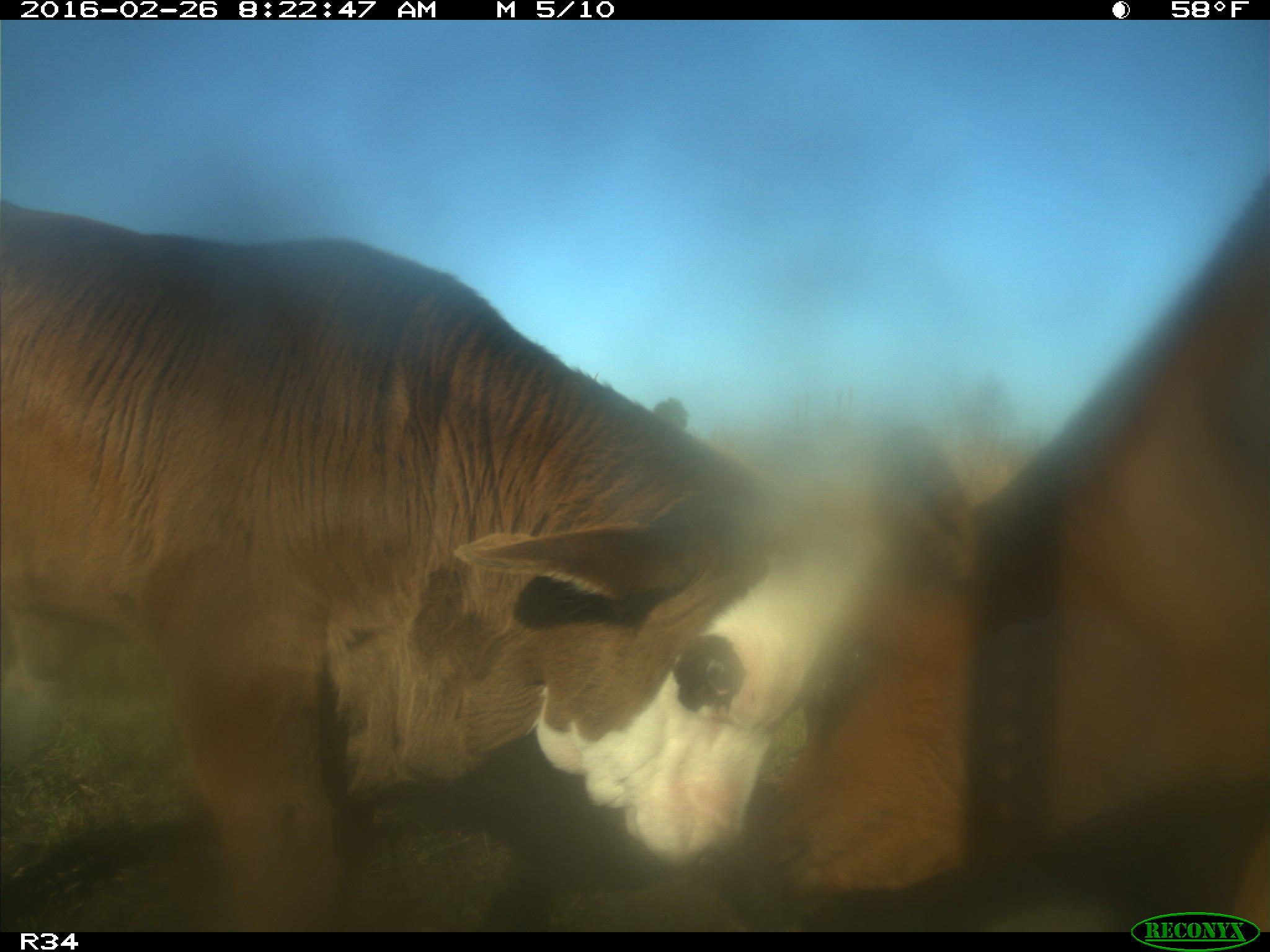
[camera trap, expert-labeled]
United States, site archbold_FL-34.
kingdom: Animalia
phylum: Chordata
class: Mammalia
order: Artiodactyla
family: Bovidae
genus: Bos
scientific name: Bos taurus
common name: domestic cow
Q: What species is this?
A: Bos taurus (domestic cow).